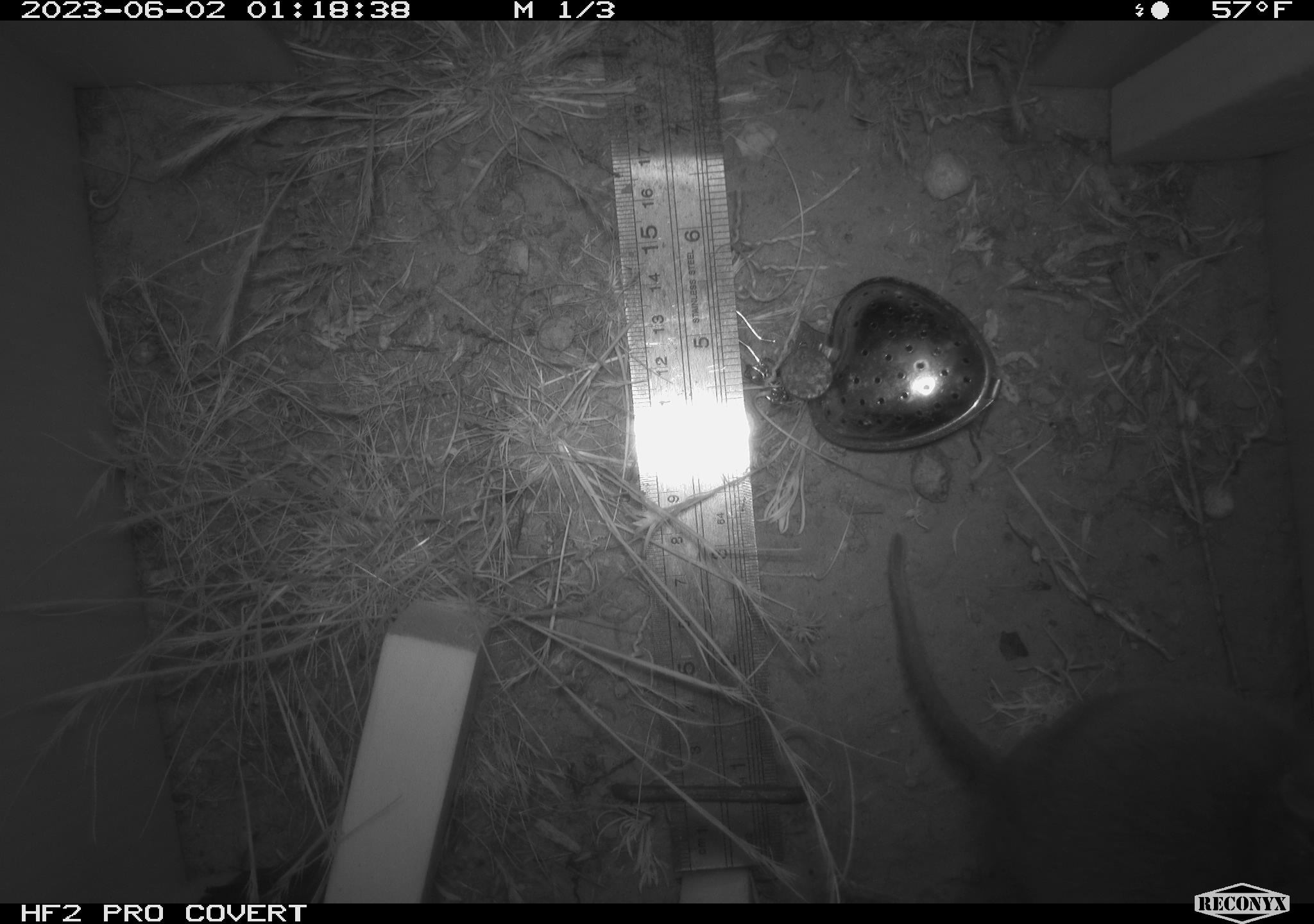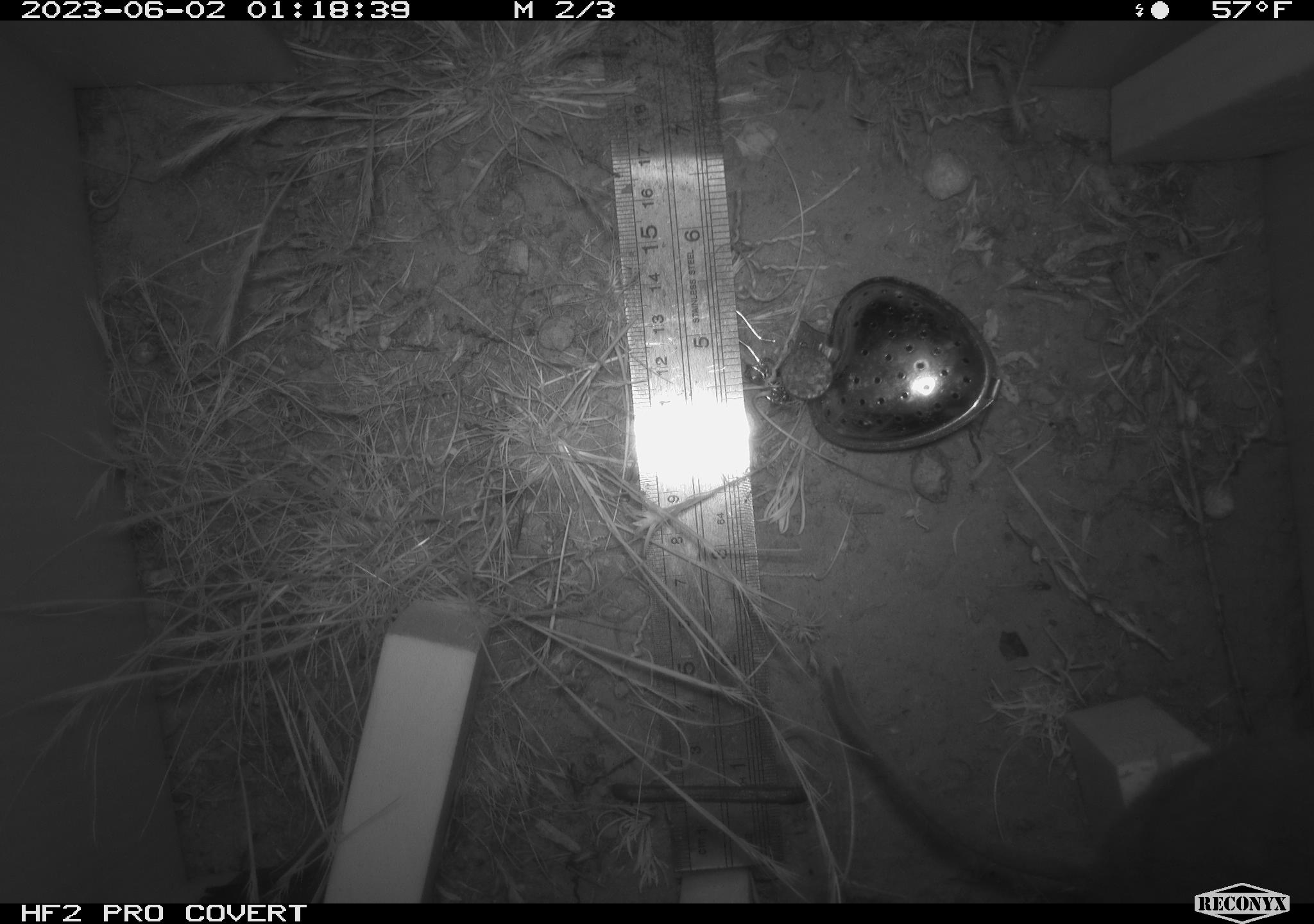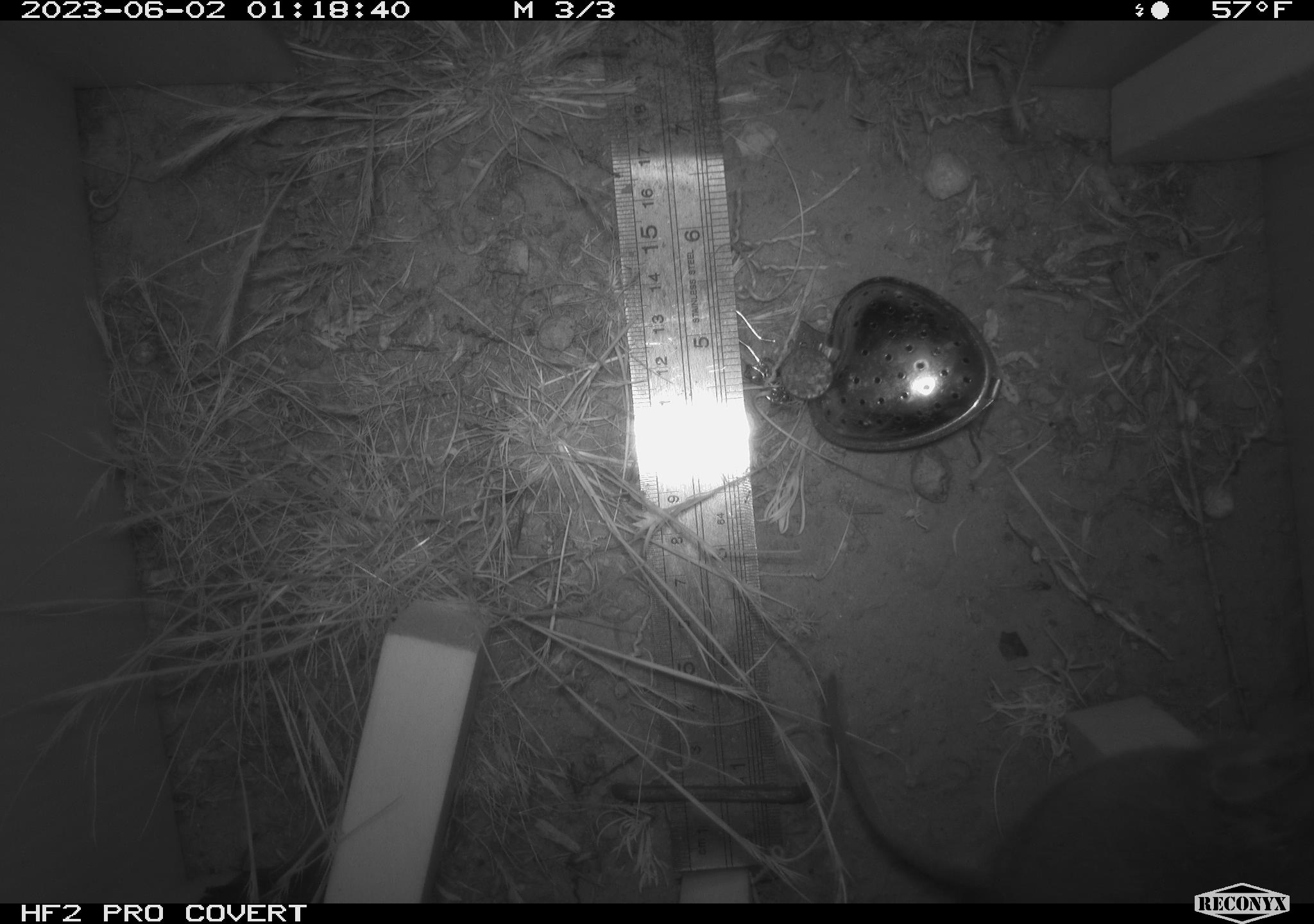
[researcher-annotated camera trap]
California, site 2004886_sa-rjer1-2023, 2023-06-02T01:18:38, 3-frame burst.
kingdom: Animalia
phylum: Chordata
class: Mammalia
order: Rodentia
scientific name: Rodentia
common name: woodrat or rat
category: woodrat or rat species